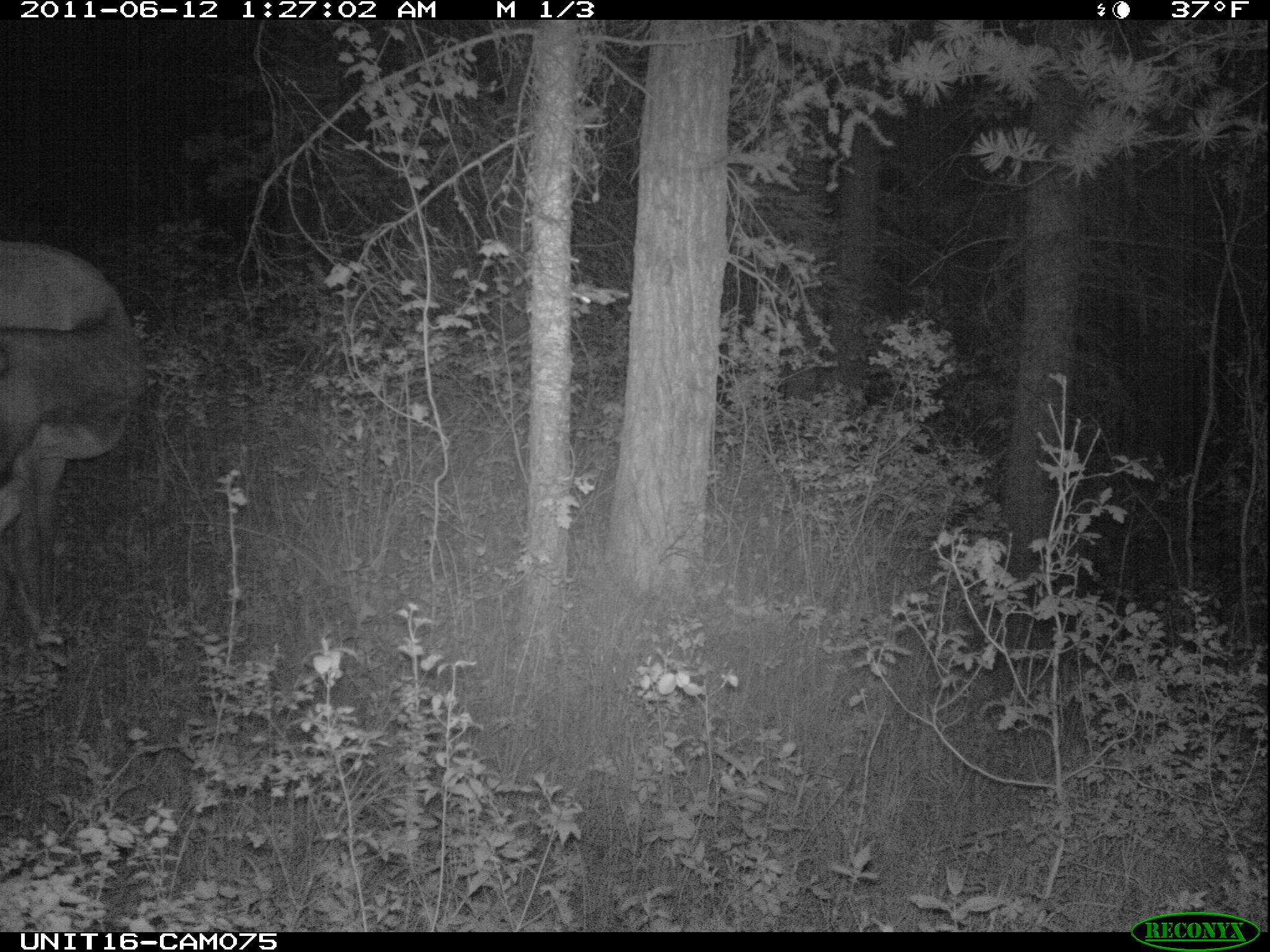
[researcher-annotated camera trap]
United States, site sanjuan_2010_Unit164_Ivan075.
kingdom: Animalia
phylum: Chordata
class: Mammalia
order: Artiodactyla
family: Cervidae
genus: Cervus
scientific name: Cervus elaphus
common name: red deer